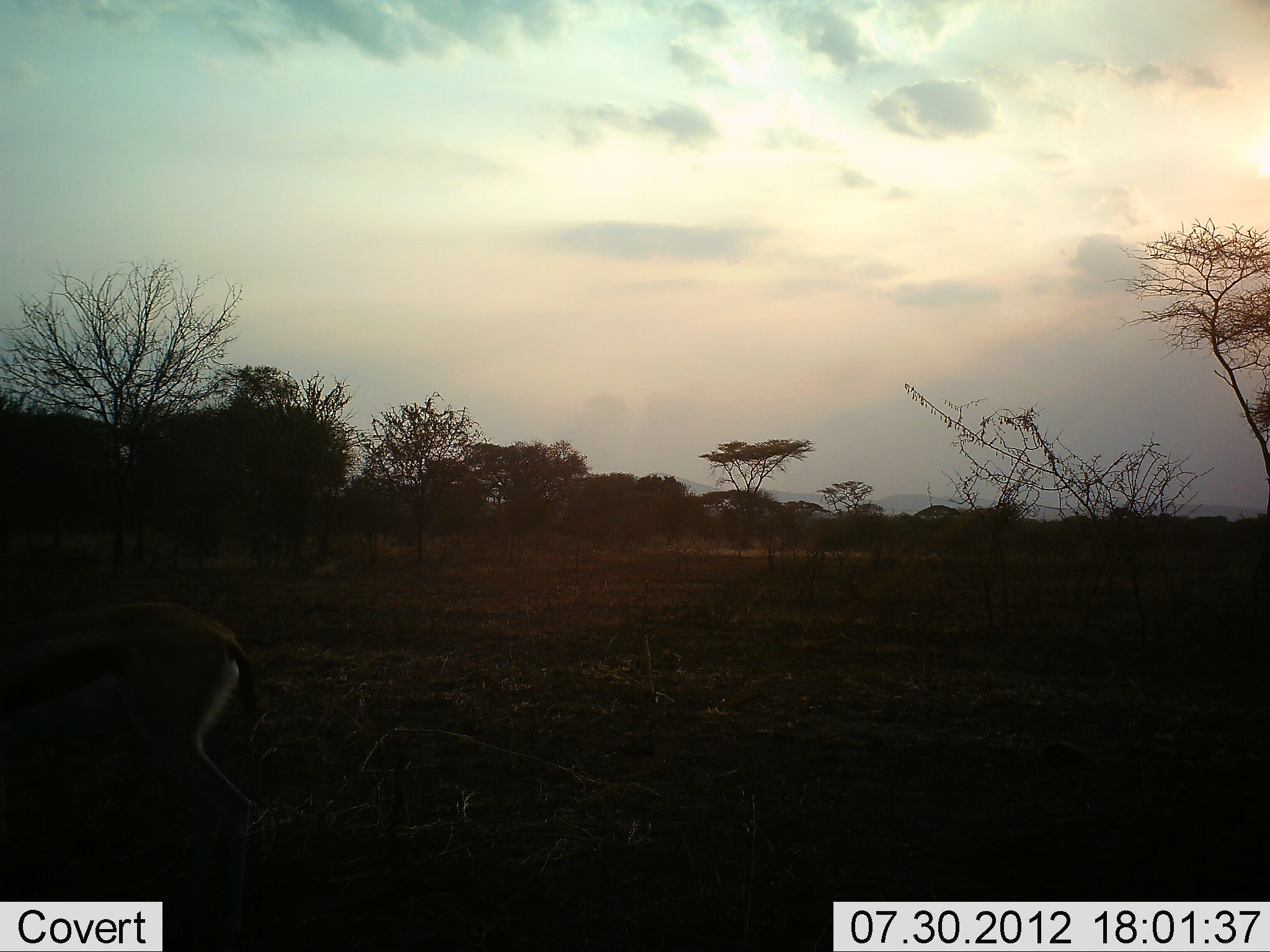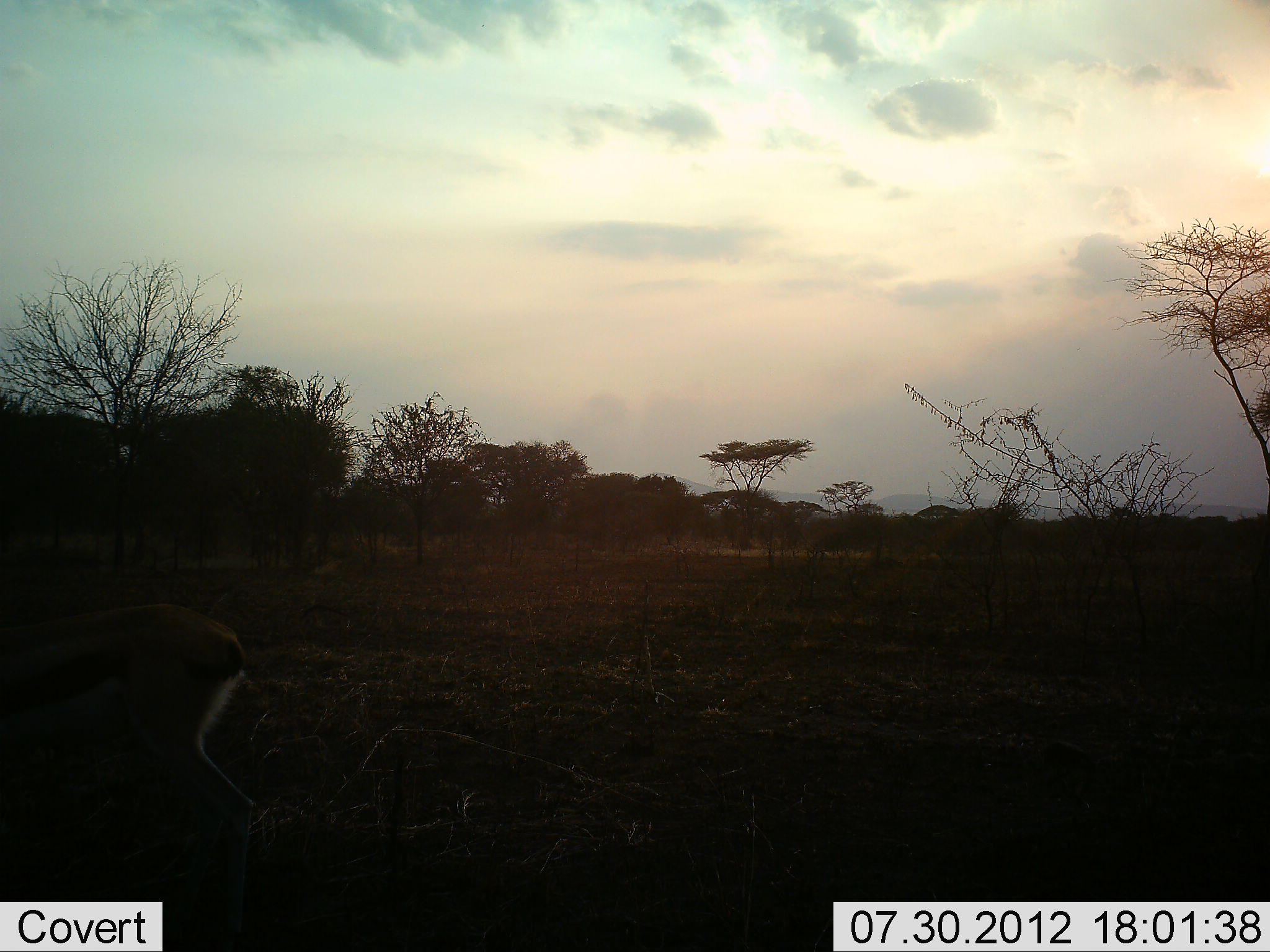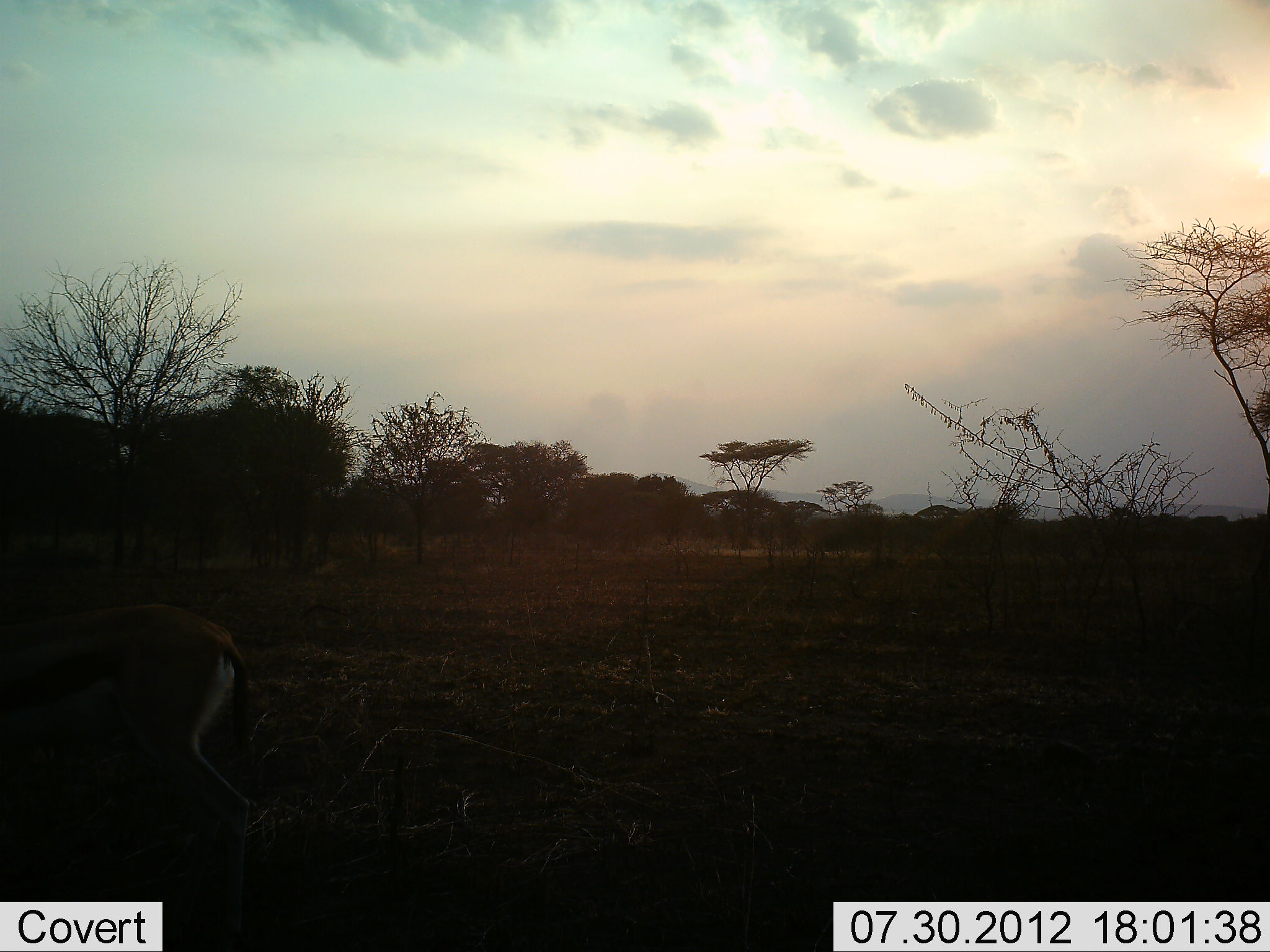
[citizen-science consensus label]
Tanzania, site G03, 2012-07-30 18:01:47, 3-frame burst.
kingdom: Animalia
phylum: Chordata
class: Mammalia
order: Artiodactyla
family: Bovidae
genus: Eudorcas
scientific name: Eudorcas thomsonii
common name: thomson's gazelle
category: gazellethomsons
Gazellethomsons (thomson's gazelle) (Eudorcas thomsonii), count 1. Behavior (volunteer vote fractions): standing 70%, resting 0%, moving 20%, interacting 0%. Young present (vote fraction): 0%. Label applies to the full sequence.